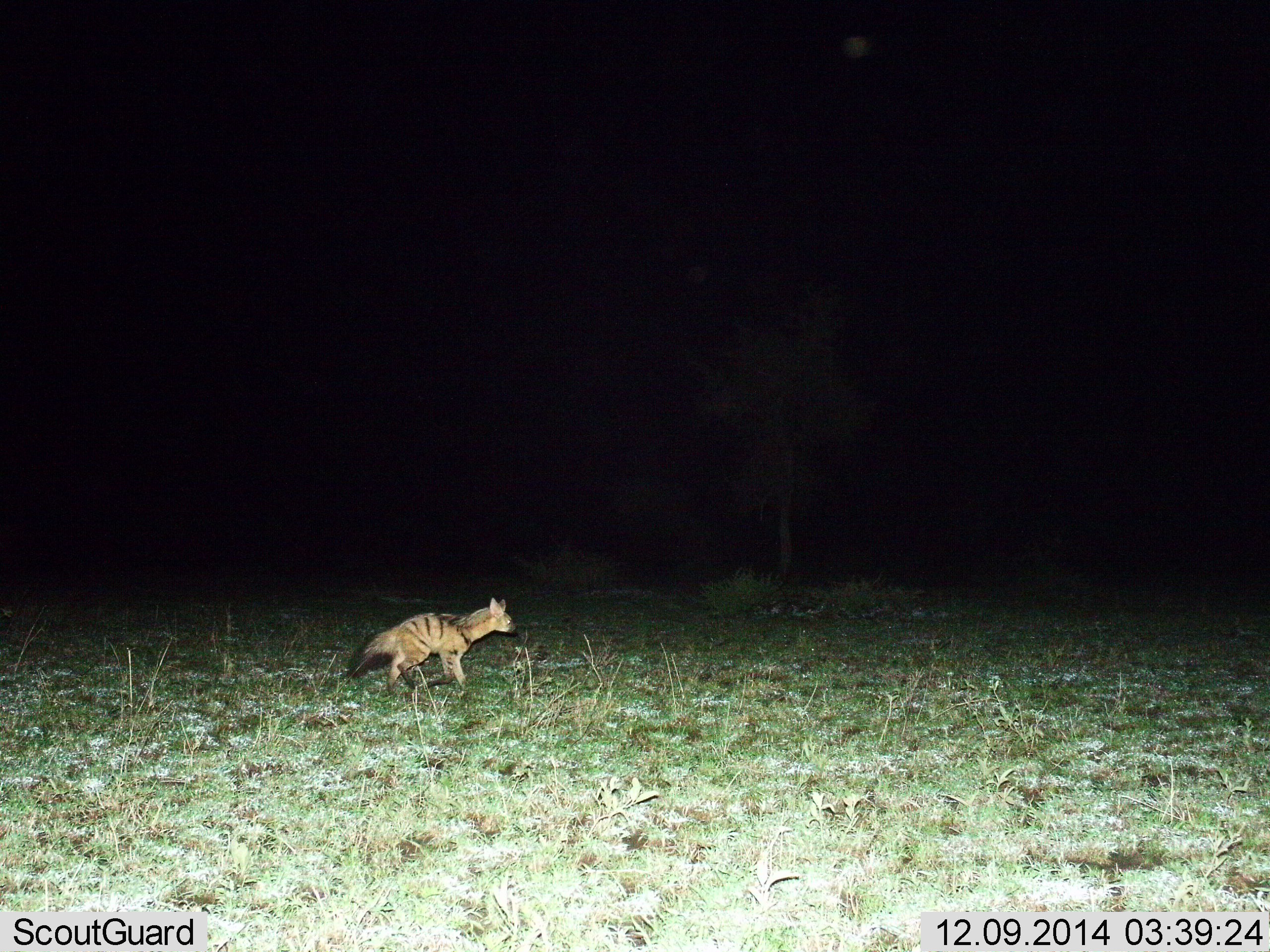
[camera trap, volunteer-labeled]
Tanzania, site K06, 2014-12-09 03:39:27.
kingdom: Animalia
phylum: Chordata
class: Mammalia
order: Carnivora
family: Hyaenidae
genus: Proteles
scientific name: Proteles cristatus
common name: aardwolf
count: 1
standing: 20%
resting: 0%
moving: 80%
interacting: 0%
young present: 0%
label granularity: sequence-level